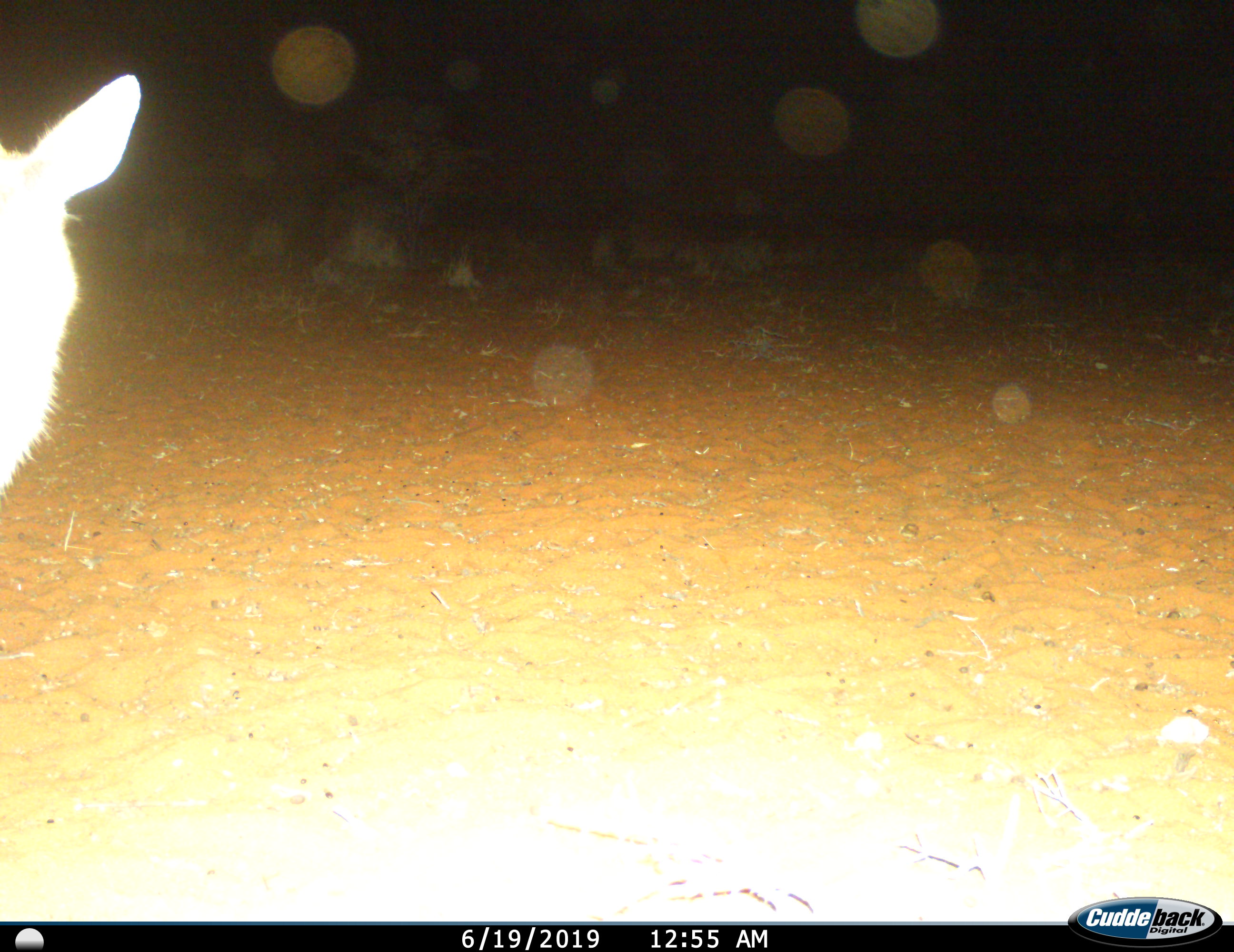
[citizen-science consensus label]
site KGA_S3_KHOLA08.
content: unidentified animal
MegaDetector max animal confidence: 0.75